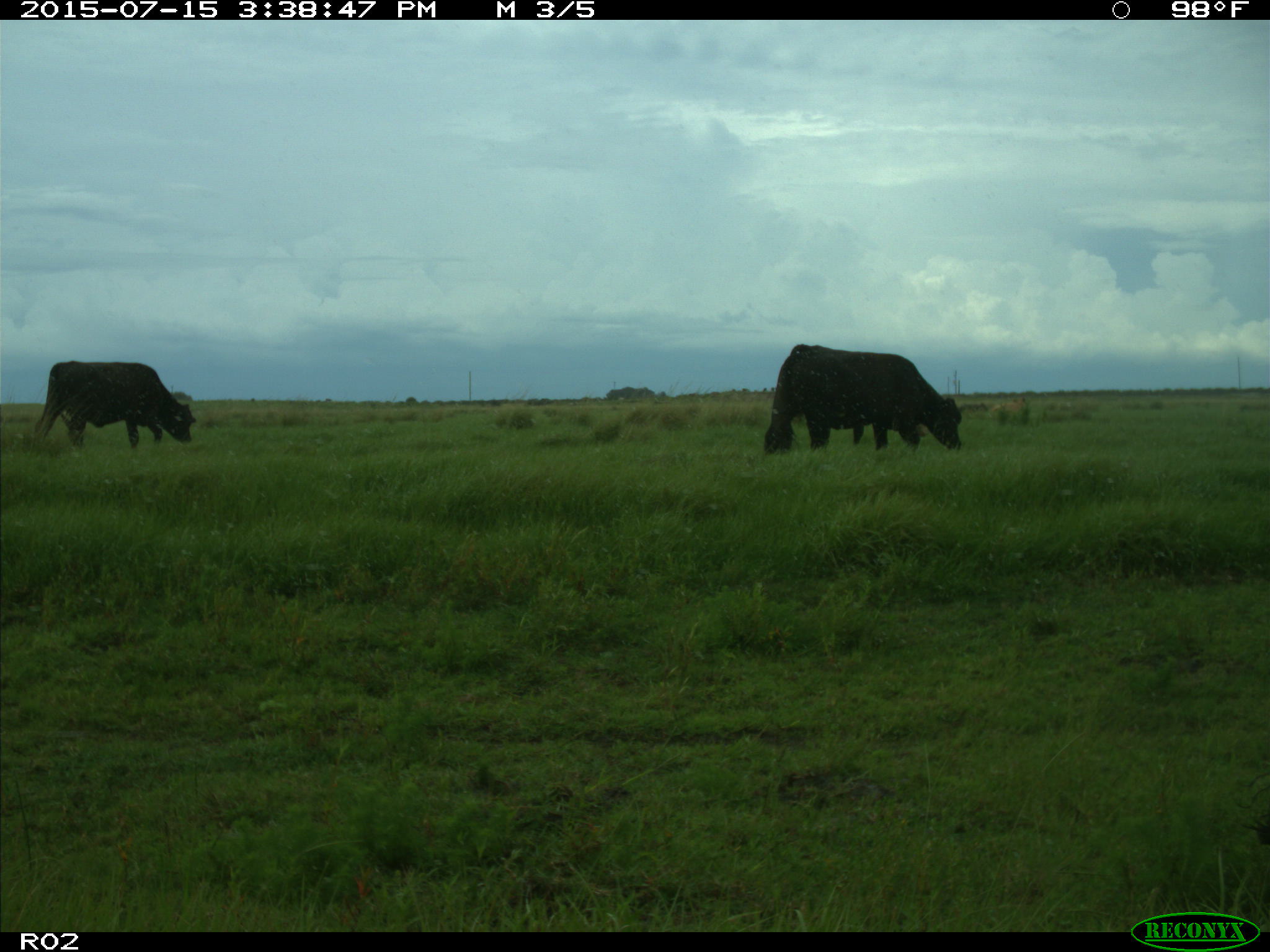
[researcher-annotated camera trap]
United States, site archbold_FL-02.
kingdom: Animalia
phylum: Chordata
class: Mammalia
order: Artiodactyla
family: Bovidae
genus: Bos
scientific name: Bos taurus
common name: domestic cow